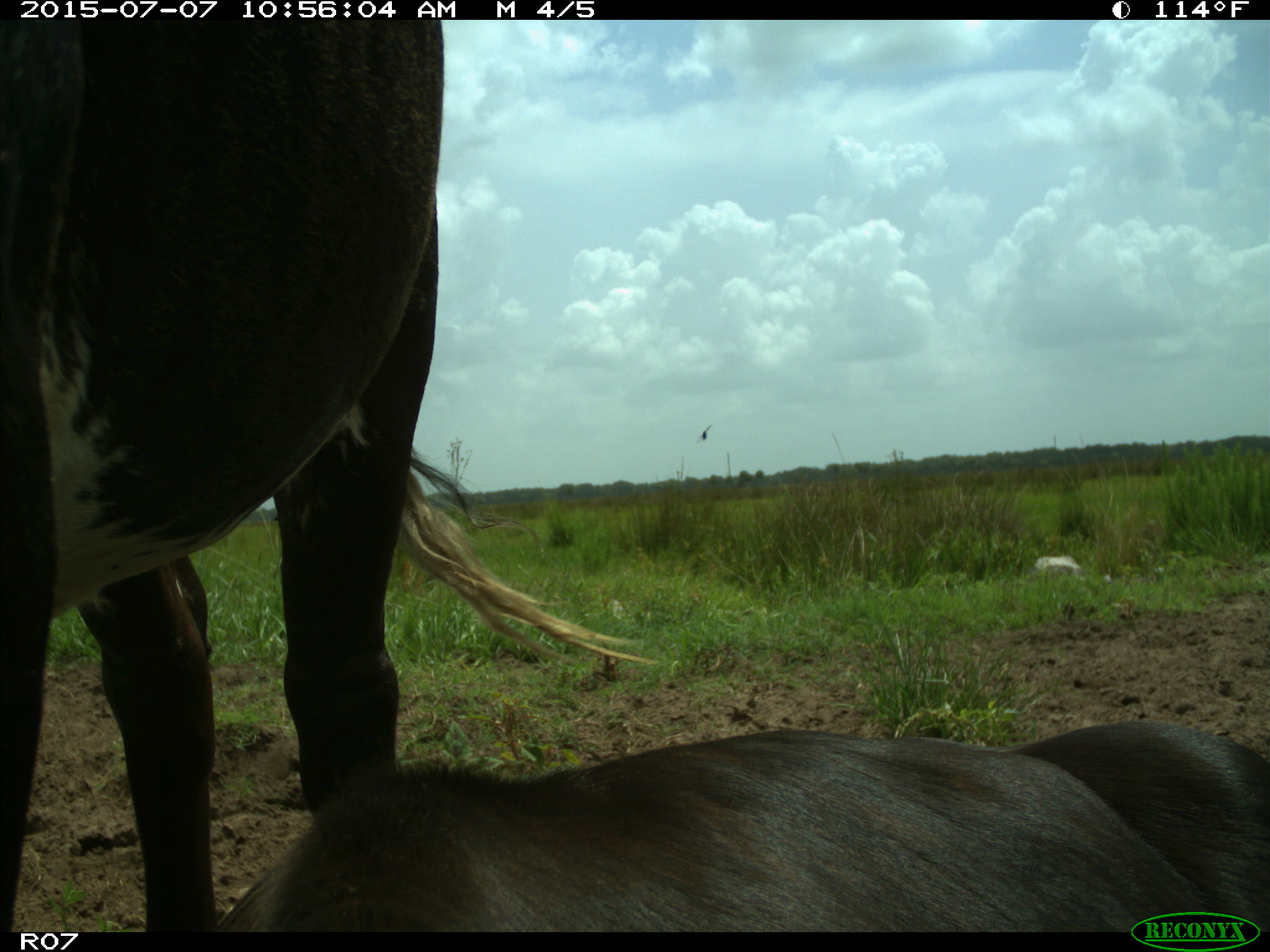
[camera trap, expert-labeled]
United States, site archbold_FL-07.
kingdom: Animalia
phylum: Chordata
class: Mammalia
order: Artiodactyla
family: Bovidae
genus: Bos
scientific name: Bos taurus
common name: domestic cow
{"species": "Bos taurus (domestic cow)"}